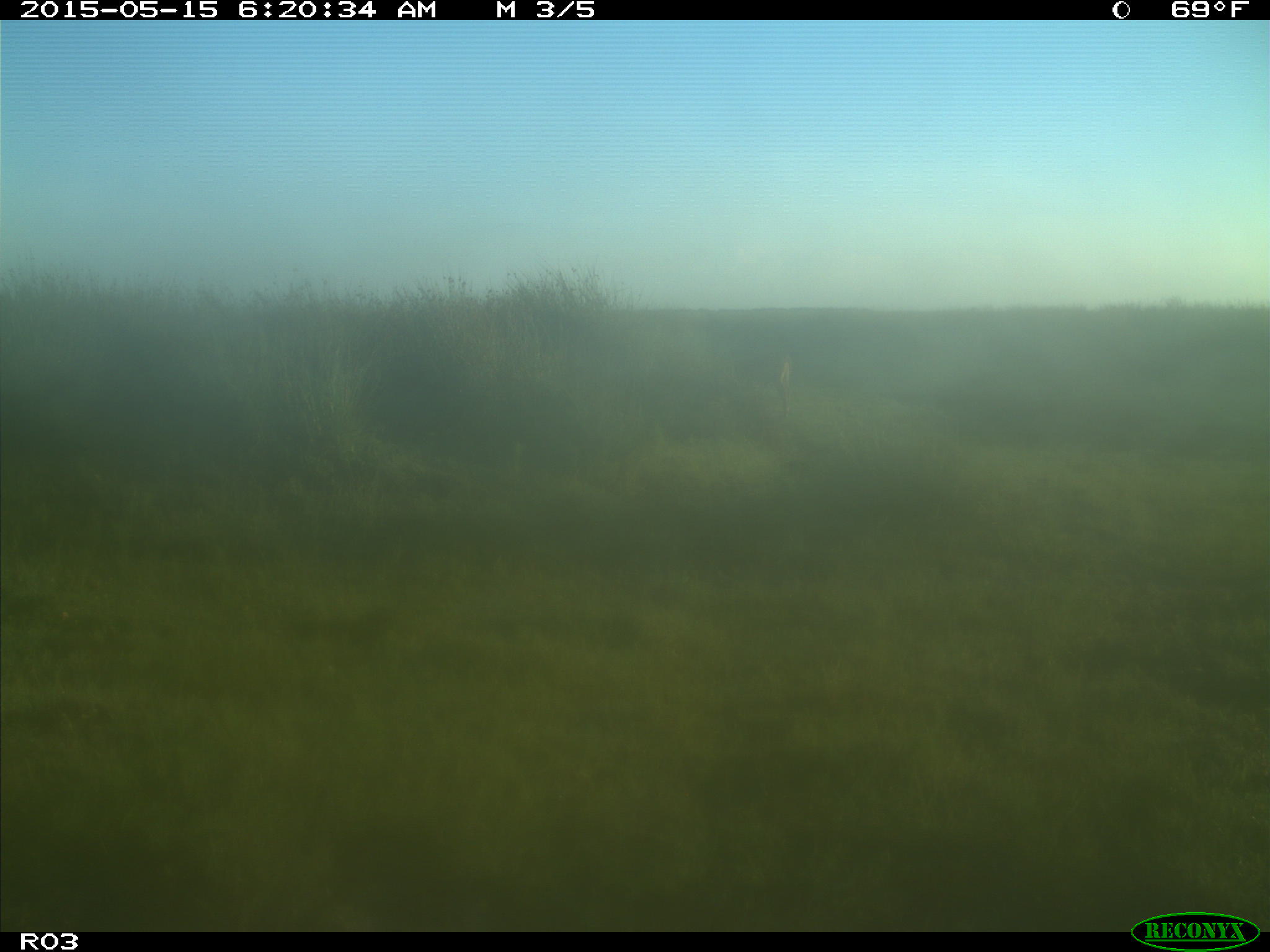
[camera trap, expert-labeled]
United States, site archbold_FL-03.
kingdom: Animalia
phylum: Chordata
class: Mammalia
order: Artiodactyla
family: Bovidae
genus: Bos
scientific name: Bos taurus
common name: domestic cow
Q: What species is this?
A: Bos taurus (domestic cow).